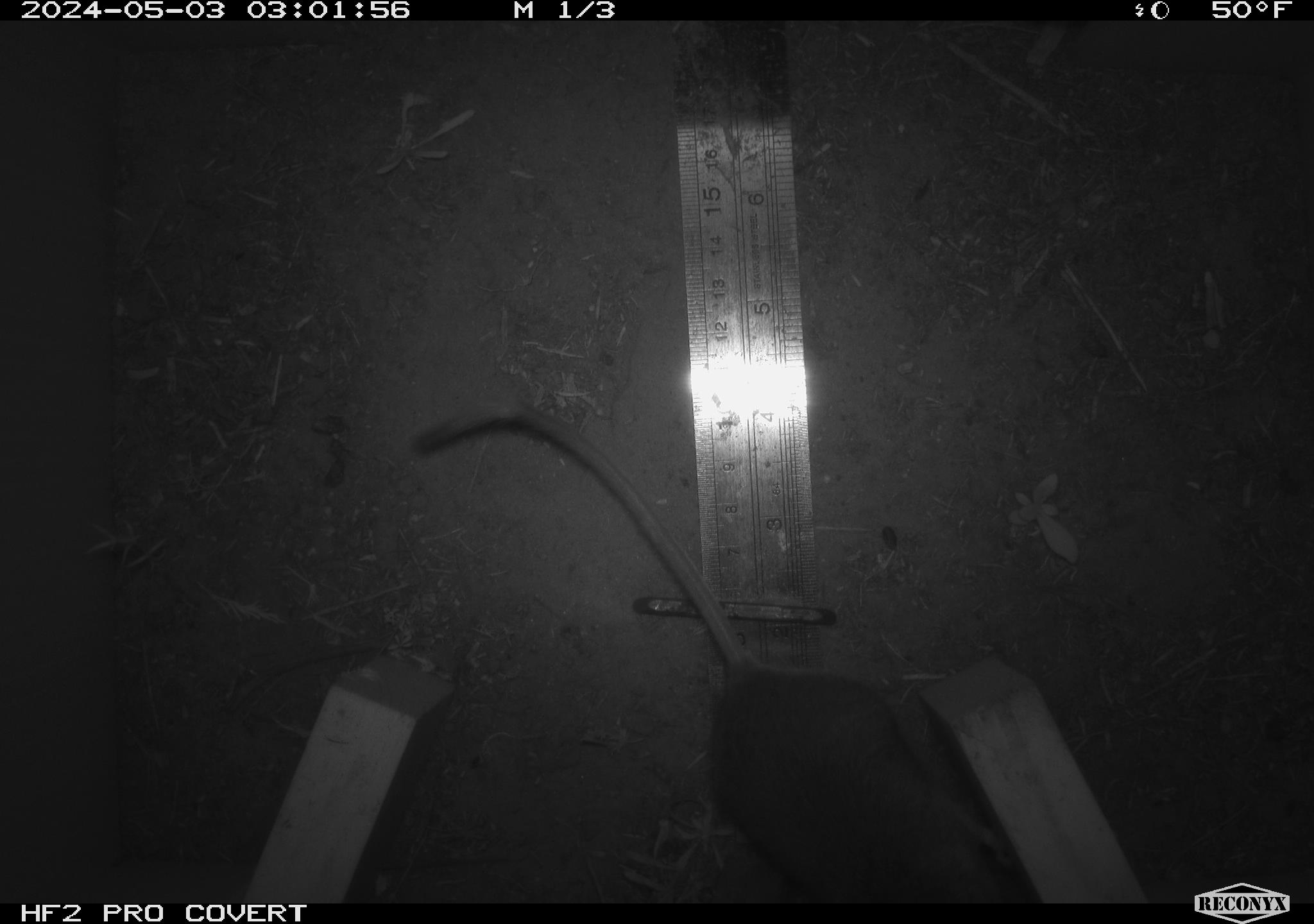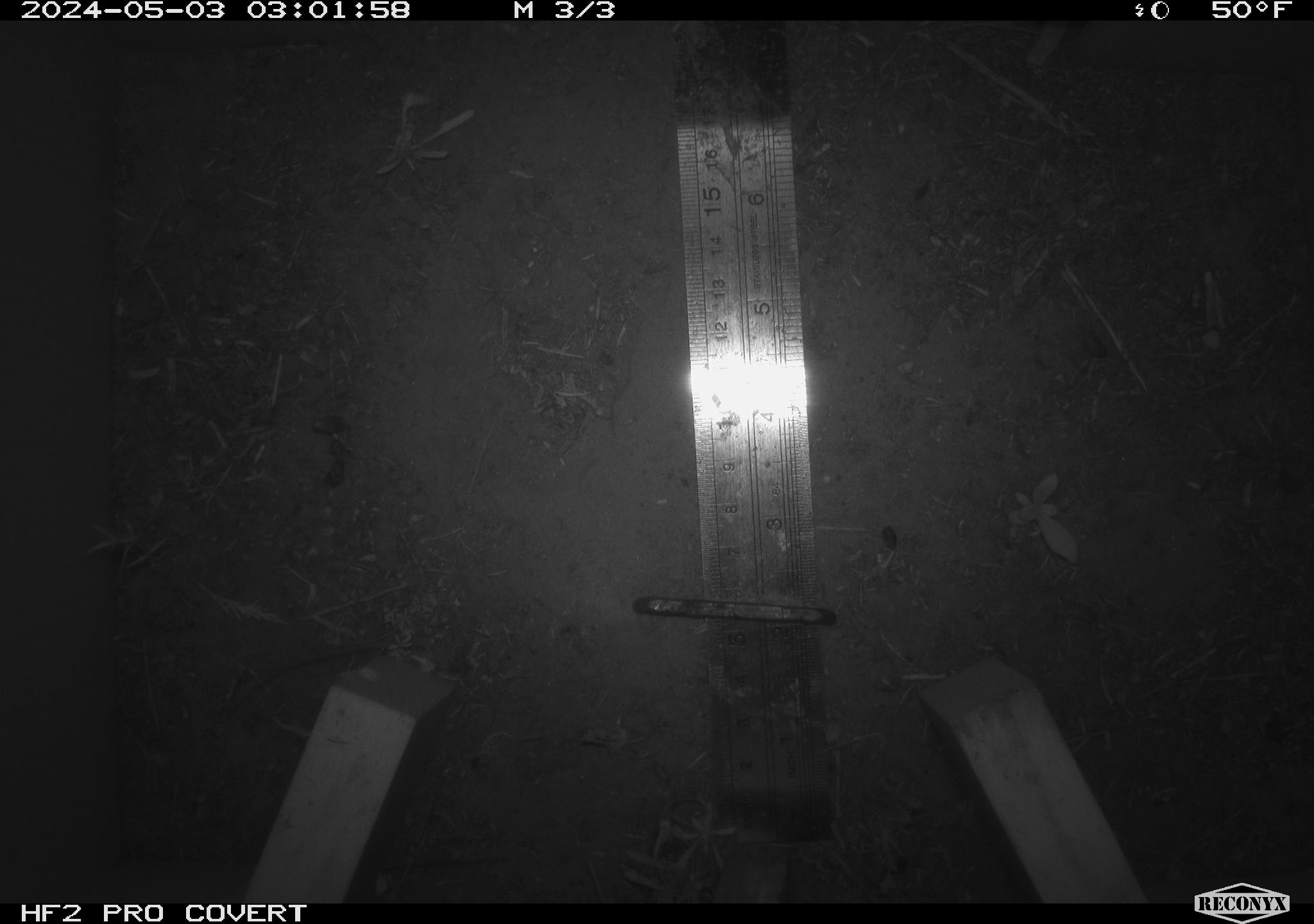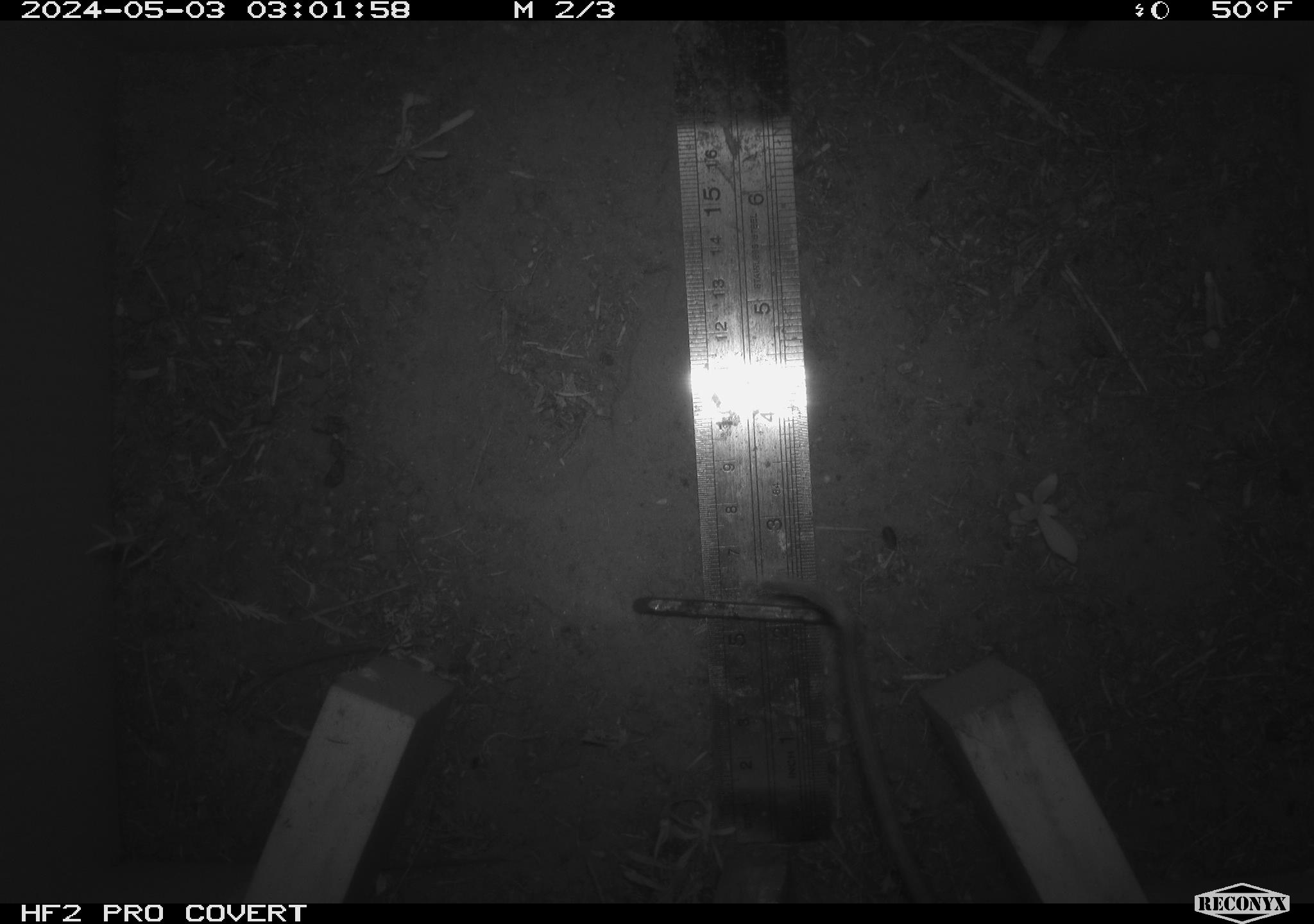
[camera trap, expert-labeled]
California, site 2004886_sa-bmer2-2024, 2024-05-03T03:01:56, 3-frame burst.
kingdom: Animalia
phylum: Chordata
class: Mammalia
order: Rodentia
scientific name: Rodentia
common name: mouse species